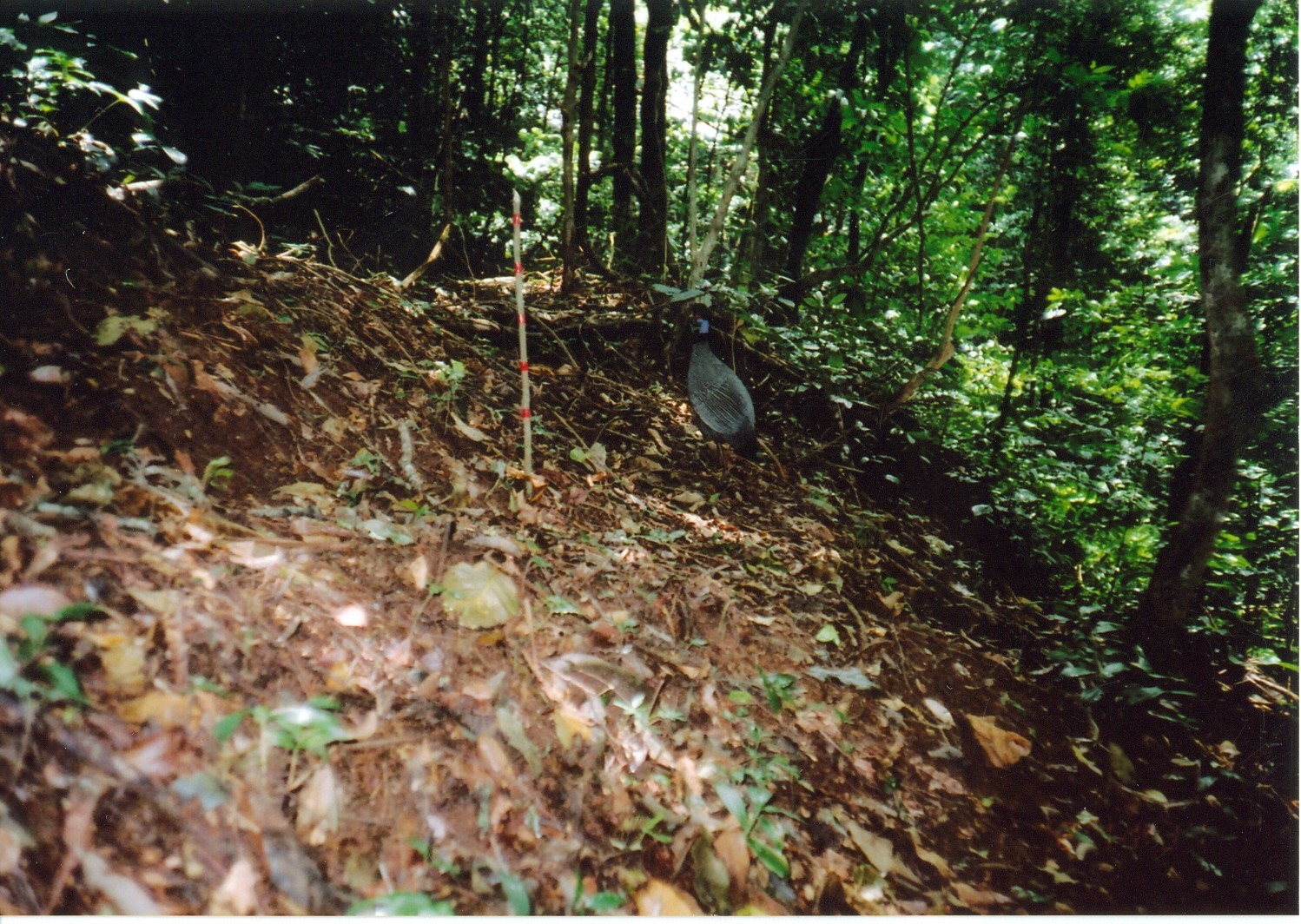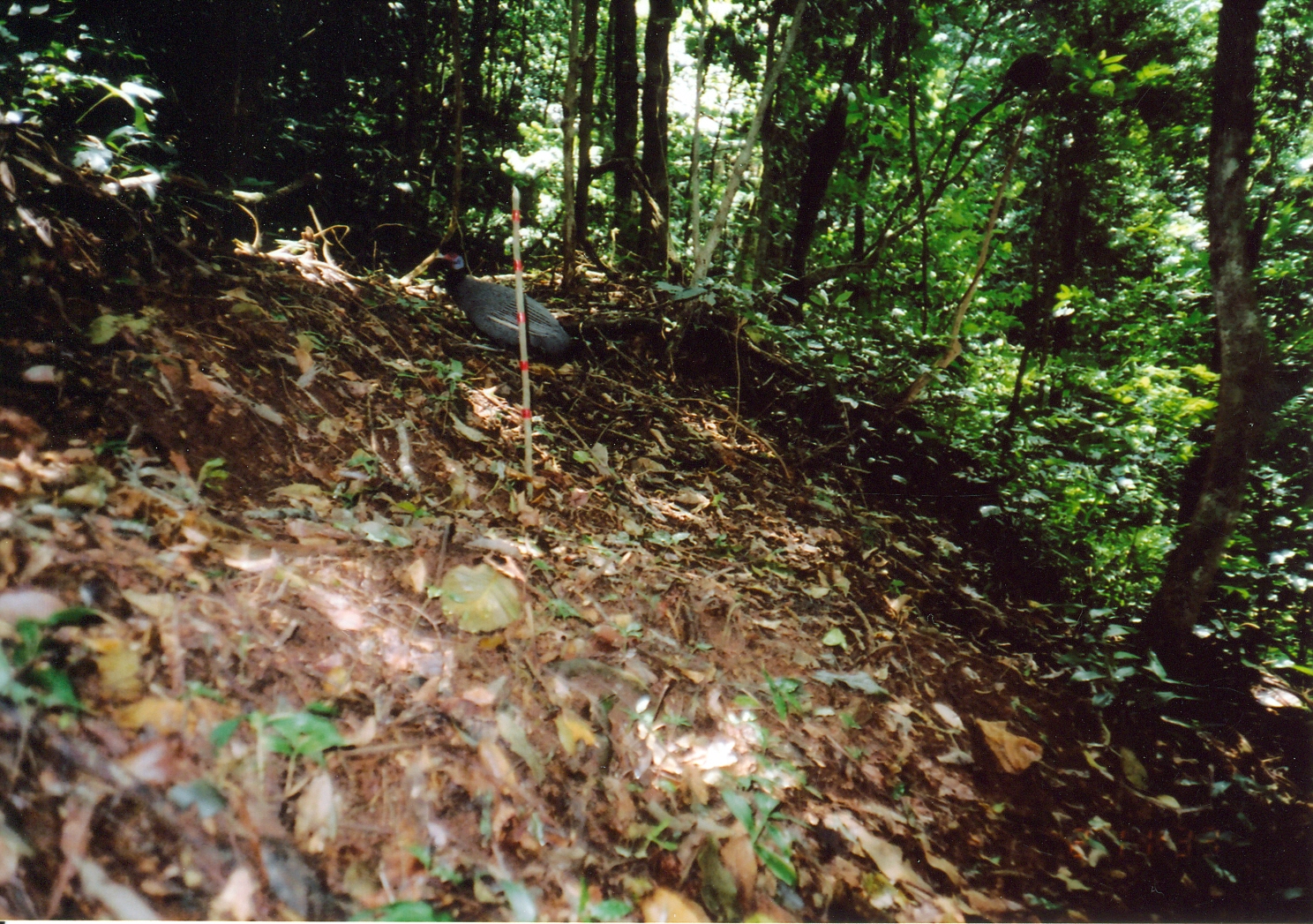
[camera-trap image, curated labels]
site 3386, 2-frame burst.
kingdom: Animalia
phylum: Chordata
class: Aves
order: Galliformes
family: Numididae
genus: Guttera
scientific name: Guttera pucherani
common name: crested guineafowl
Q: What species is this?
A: Guttera pucherani (crested guineafowl).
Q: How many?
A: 1.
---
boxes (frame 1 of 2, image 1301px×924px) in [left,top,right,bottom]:
guttera pucherani: [681,300,761,468]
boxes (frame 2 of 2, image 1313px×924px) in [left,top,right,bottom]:
guttera pucherani: [434,251,573,364]